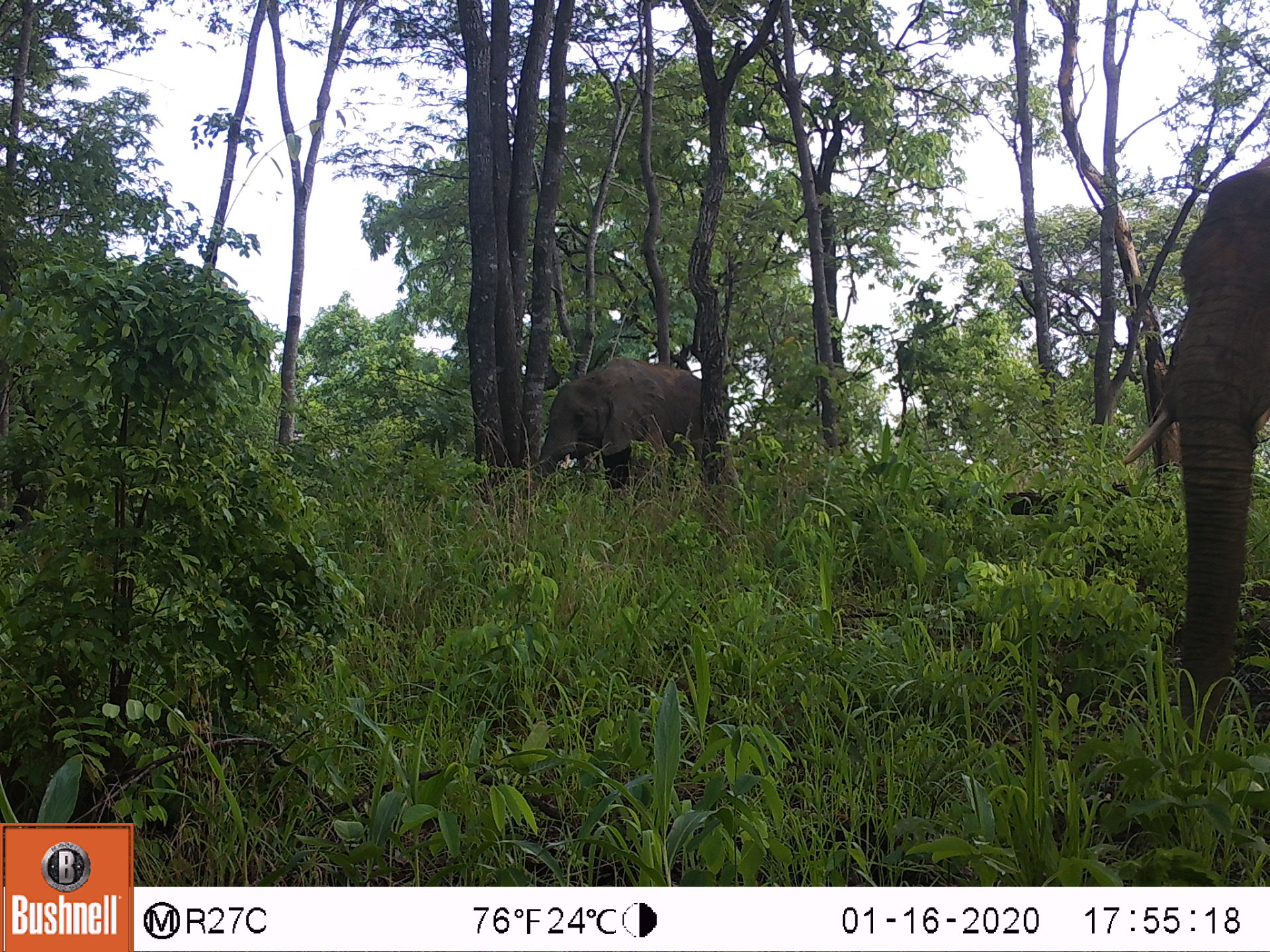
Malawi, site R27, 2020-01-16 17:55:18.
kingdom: Animalia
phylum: Chordata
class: Mammalia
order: Proboscidea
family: Elephantidae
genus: Loxodonta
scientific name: Loxodonta africana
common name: african savanna elephant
African savanna elephant (Loxodonta africana), count 2.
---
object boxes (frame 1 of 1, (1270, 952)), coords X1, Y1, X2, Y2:
african savanna elephant: 1098, 142, 1269, 769; 529, 352, 716, 494